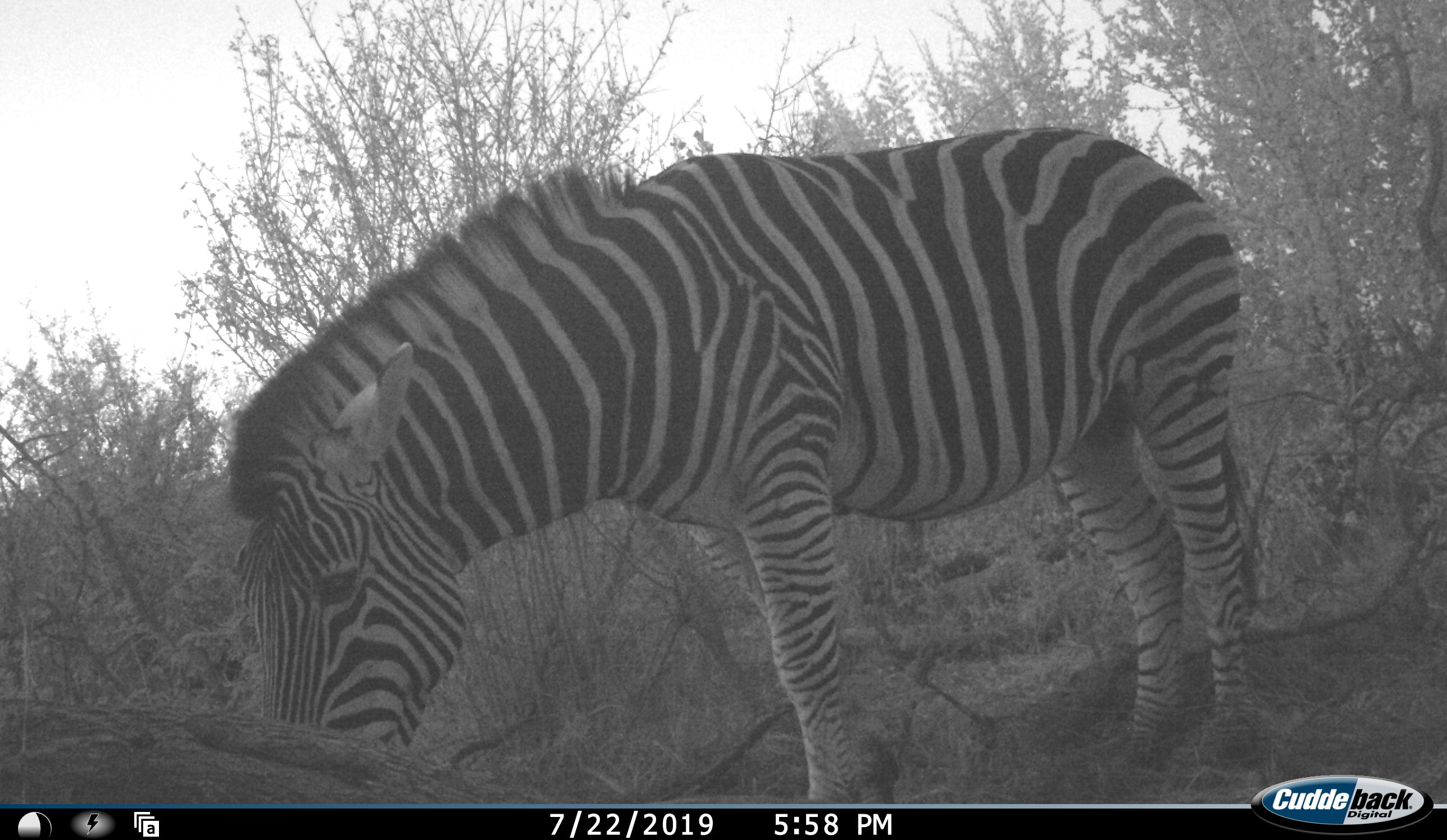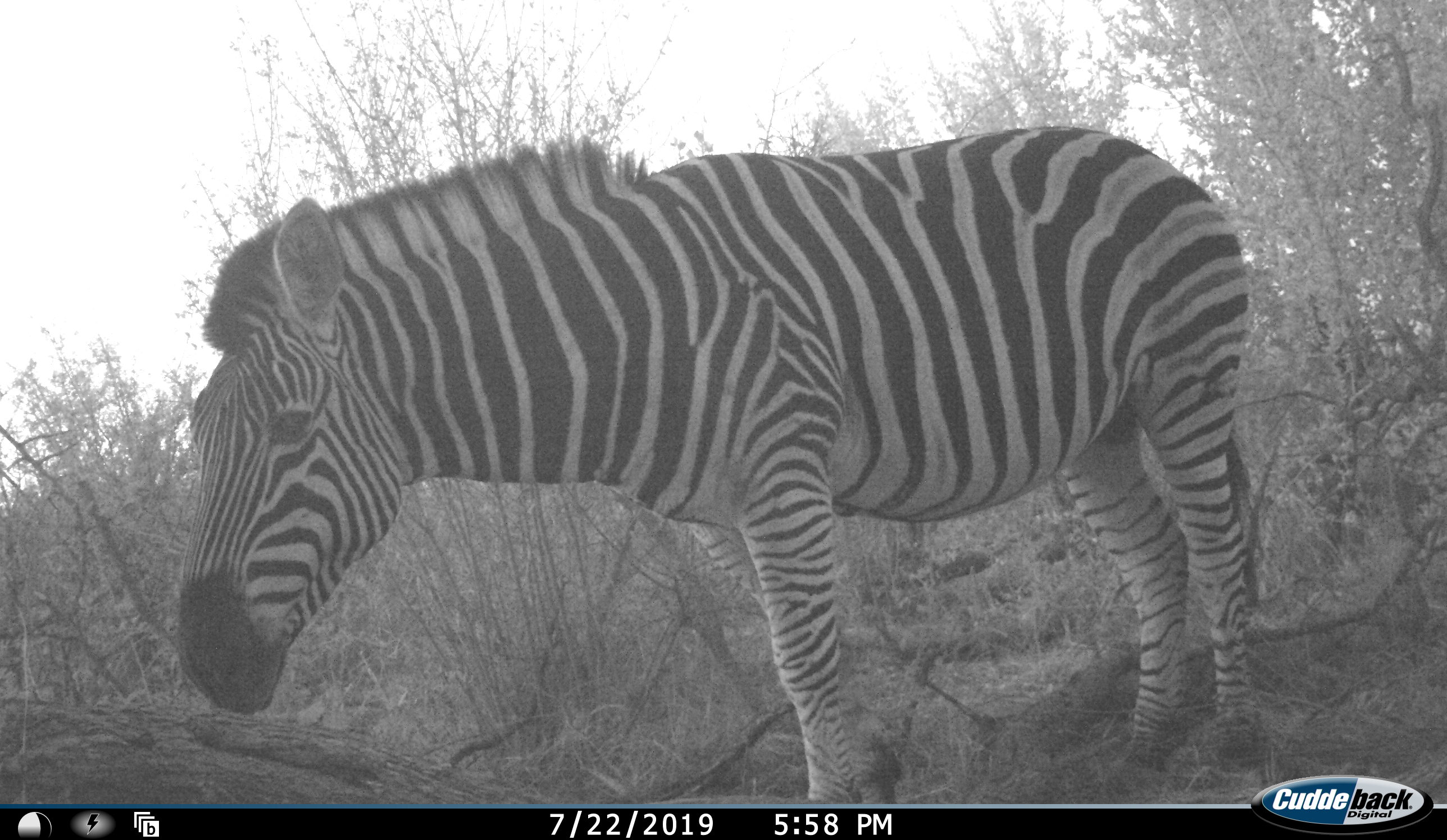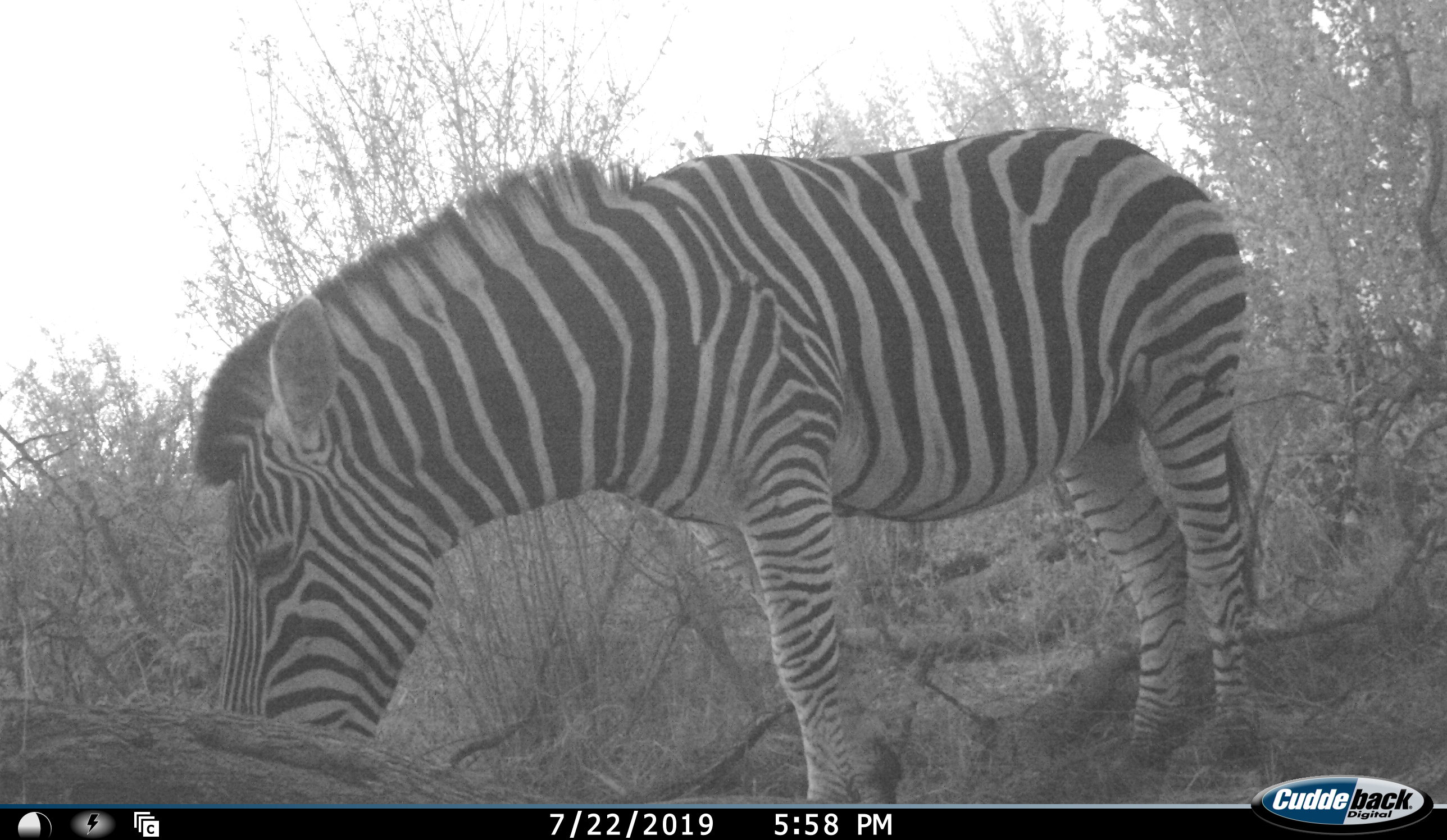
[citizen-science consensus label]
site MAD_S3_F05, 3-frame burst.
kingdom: Animalia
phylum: Chordata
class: Mammalia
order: Perissodactyla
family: Equidae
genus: Equus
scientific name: Equus quagga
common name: plains zebra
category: zebraplains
Zebraplains (plains zebra) (Equus quagga), count 1. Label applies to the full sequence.